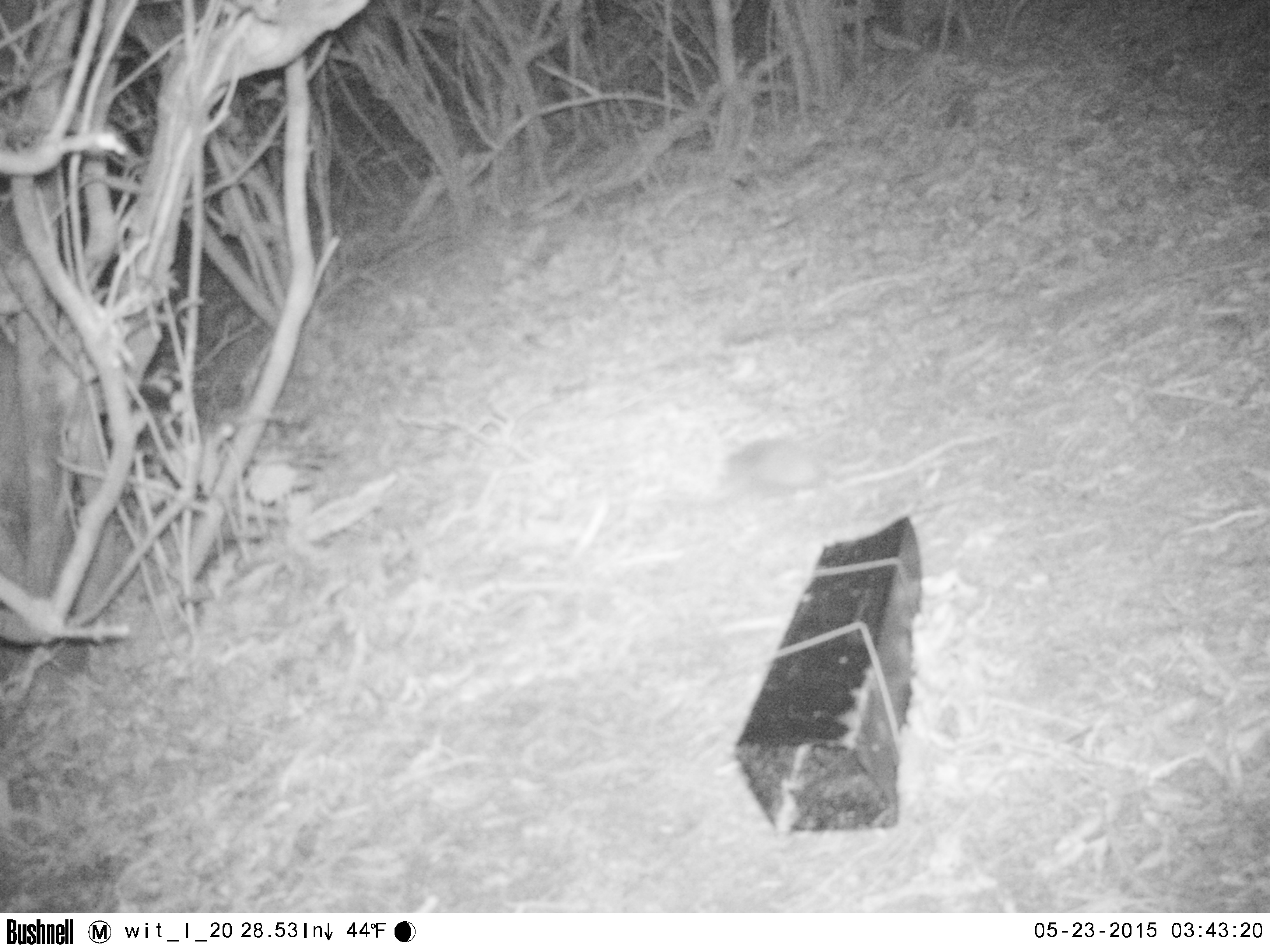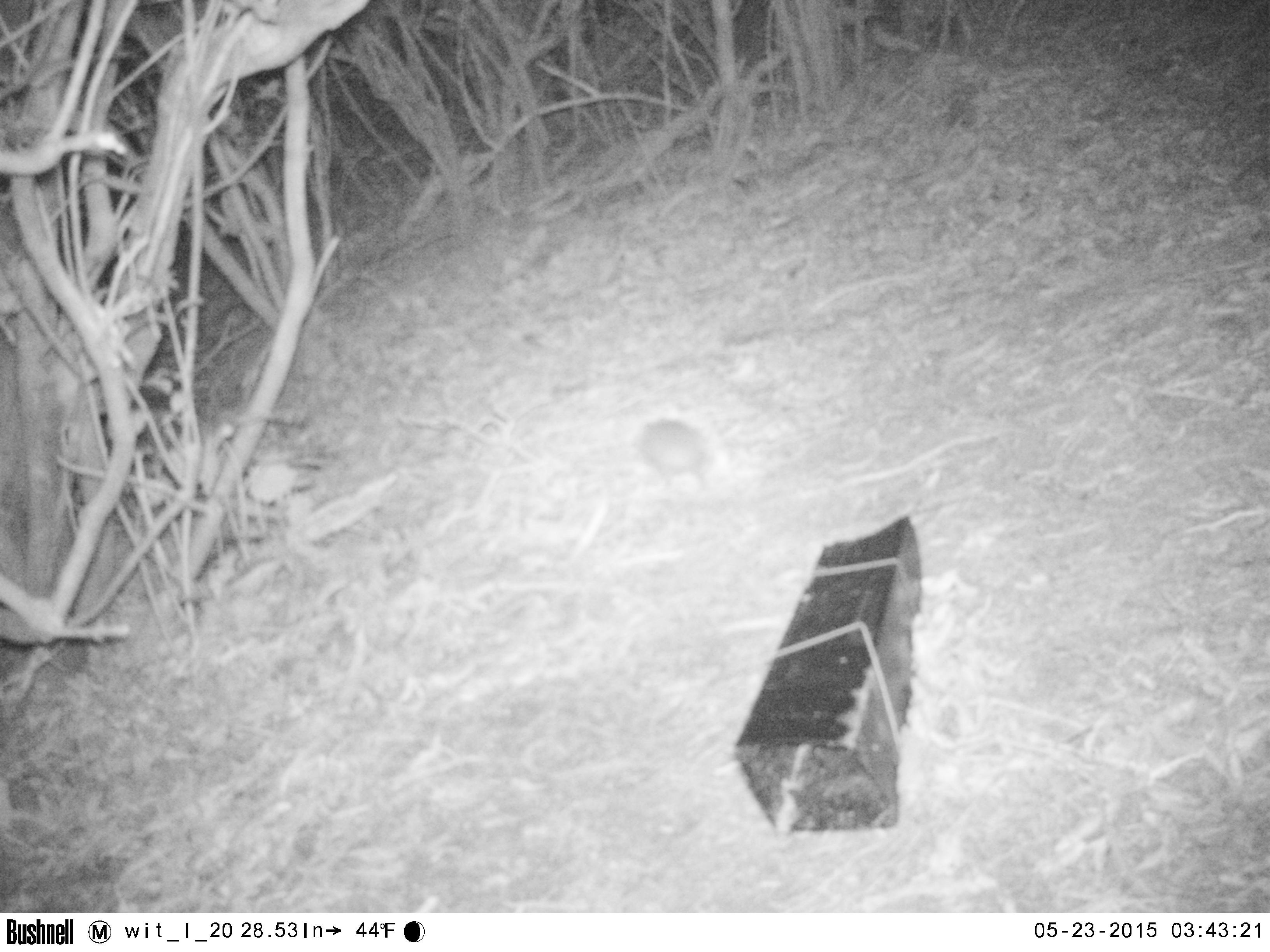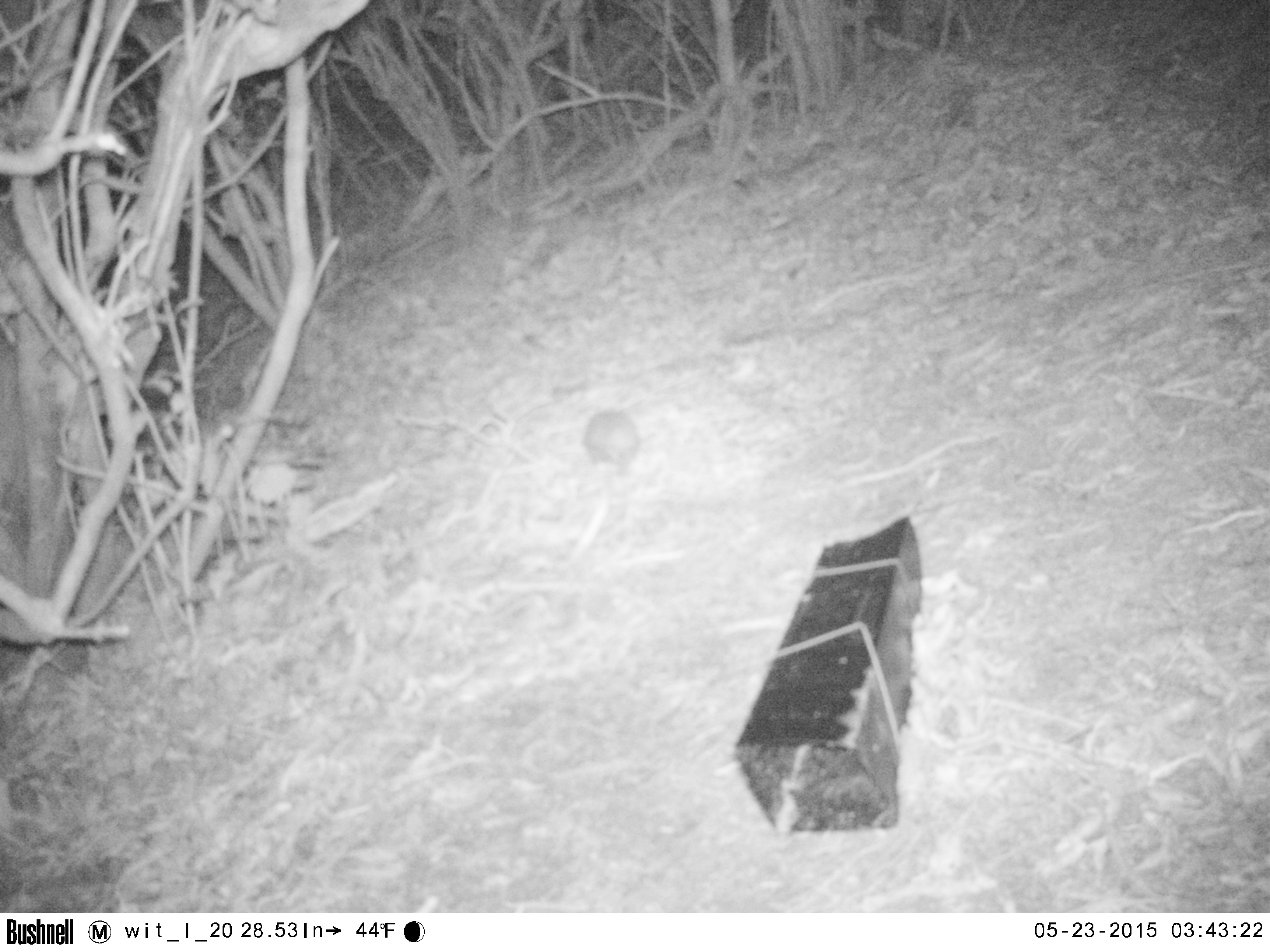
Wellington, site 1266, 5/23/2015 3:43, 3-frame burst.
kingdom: Animalia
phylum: Chordata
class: Mammalia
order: Eulipotyphla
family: Erinaceidae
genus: Erinaceus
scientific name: Erinaceus europaeus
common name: hedgehog